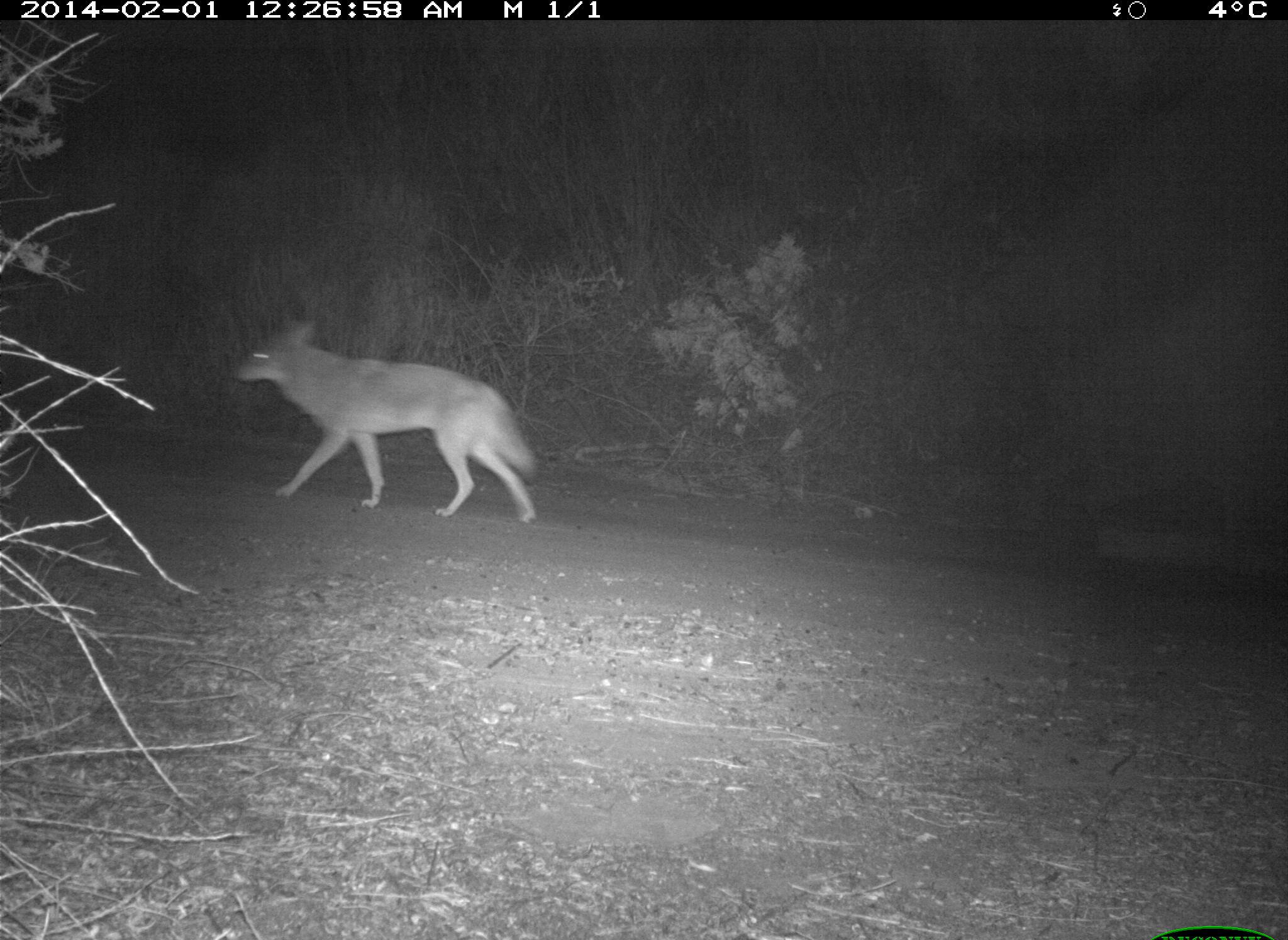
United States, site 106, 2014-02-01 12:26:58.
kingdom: Animalia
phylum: Chordata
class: Mammalia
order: Carnivora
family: Canidae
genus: Canis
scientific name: Canis latrans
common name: coyote